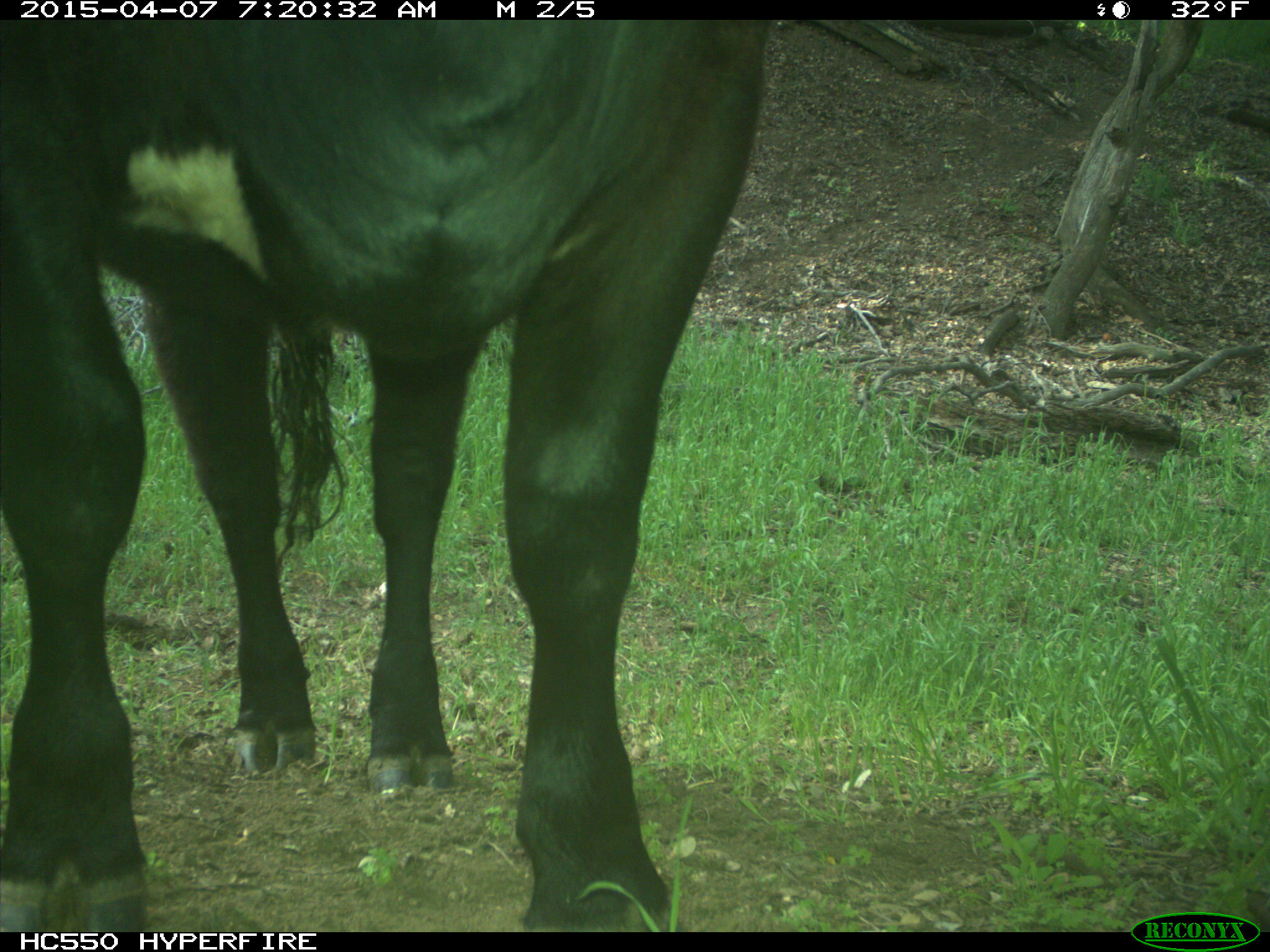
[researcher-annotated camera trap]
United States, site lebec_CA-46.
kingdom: Animalia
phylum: Chordata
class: Mammalia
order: Artiodactyla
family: Bovidae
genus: Bos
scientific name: Bos taurus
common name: domestic cow